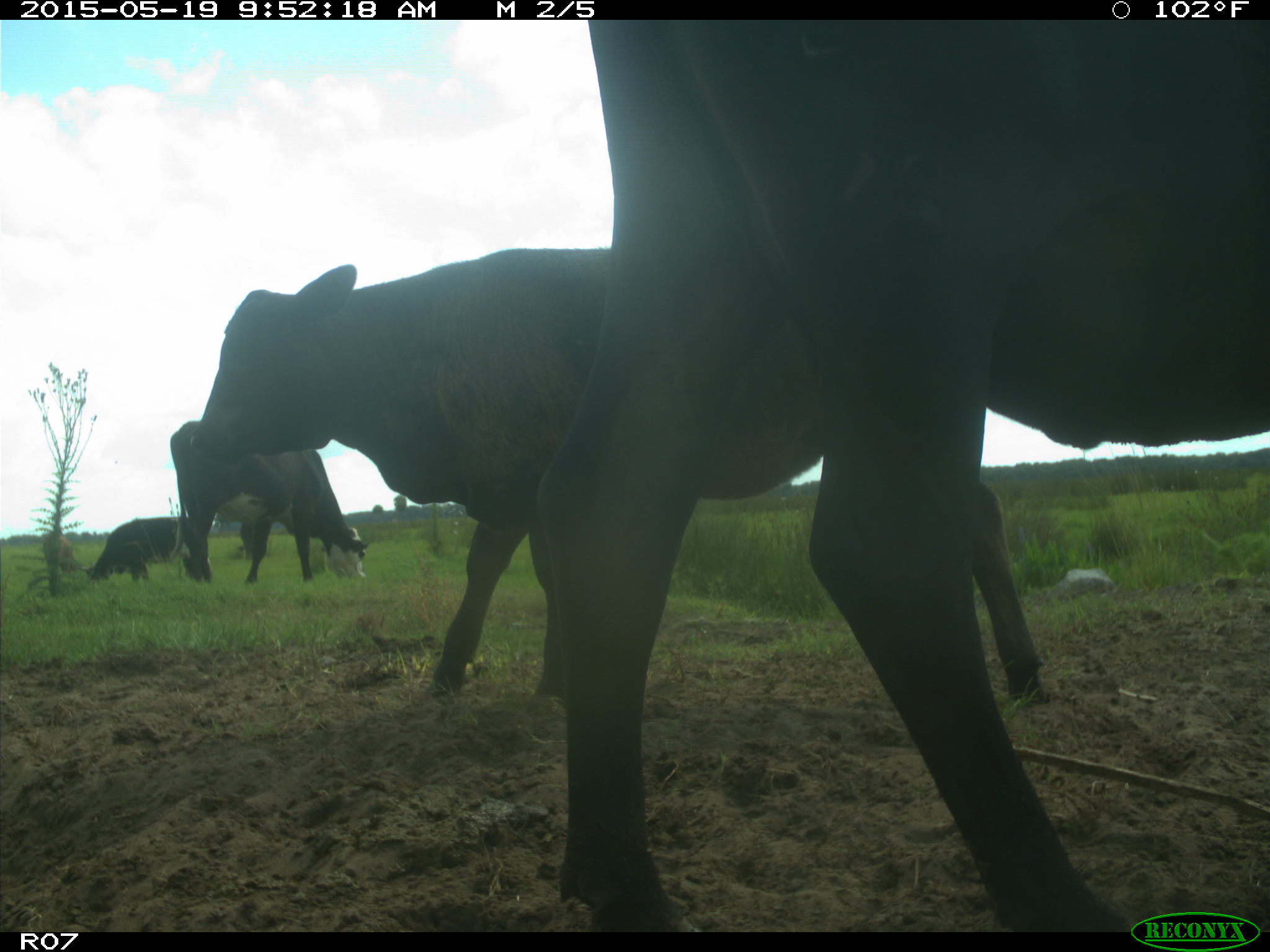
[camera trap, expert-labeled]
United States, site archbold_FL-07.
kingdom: Animalia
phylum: Chordata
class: Mammalia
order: Artiodactyla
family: Bovidae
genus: Bos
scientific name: Bos taurus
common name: domestic cow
Bos taurus (domestic cow).